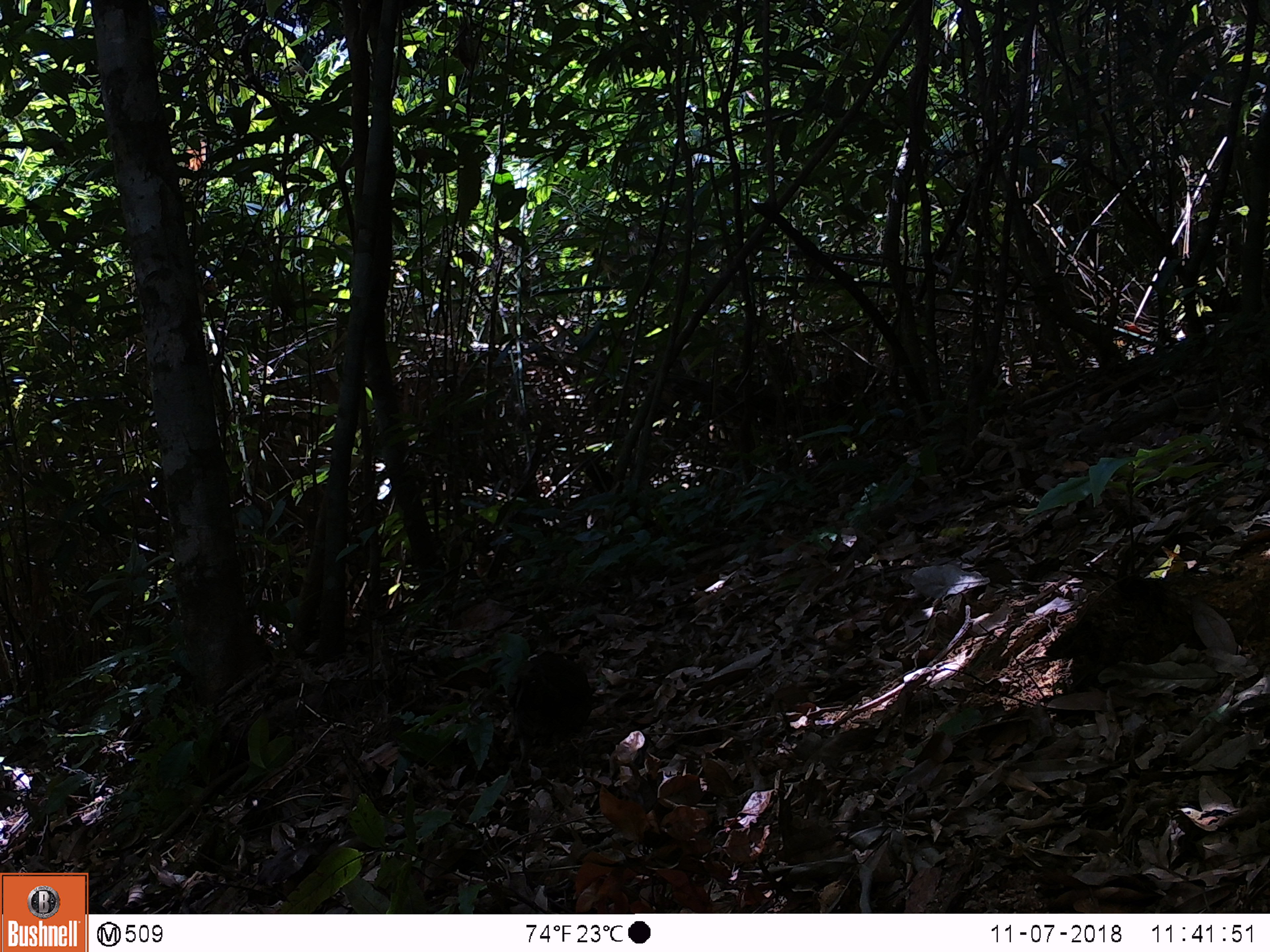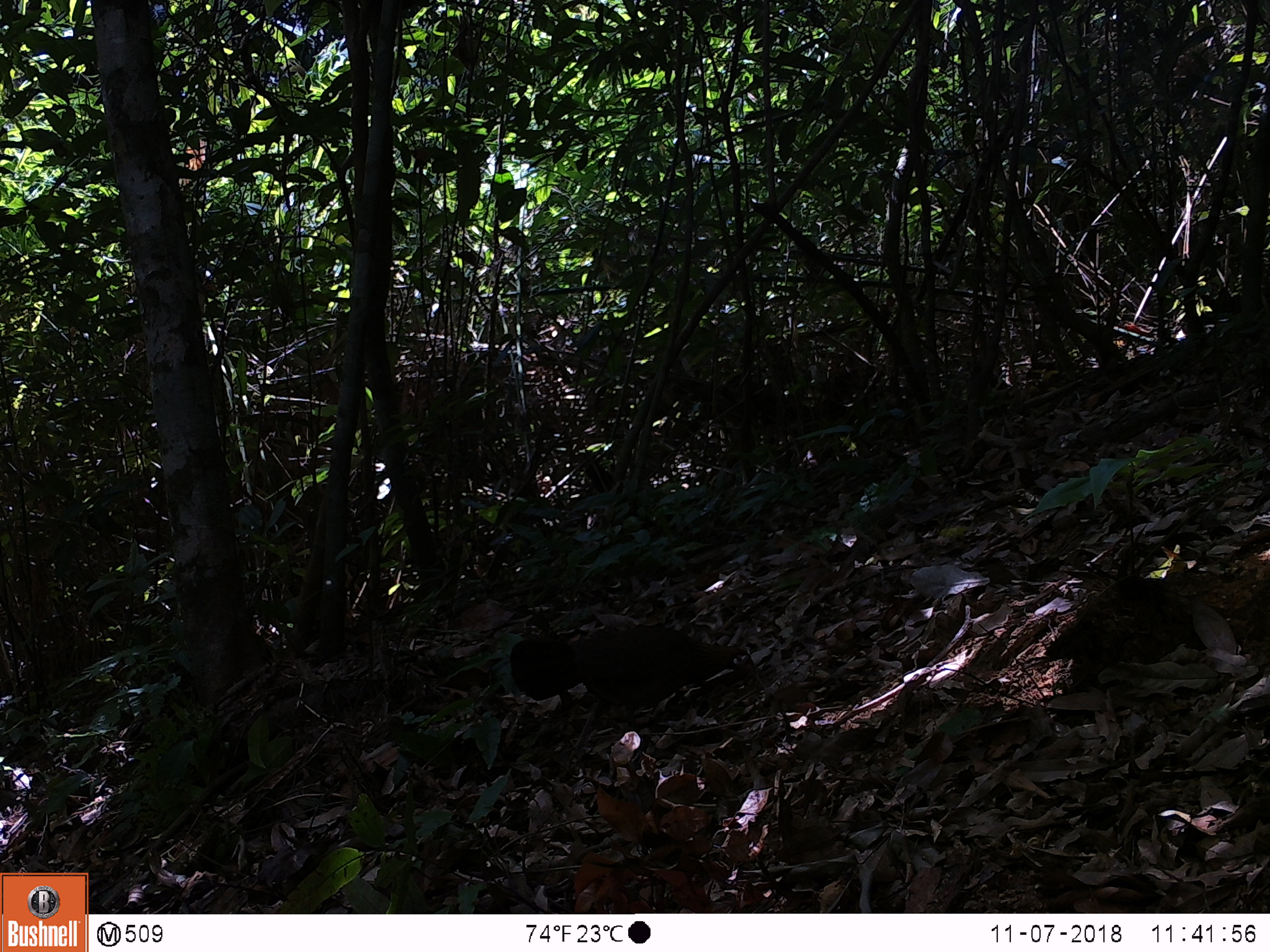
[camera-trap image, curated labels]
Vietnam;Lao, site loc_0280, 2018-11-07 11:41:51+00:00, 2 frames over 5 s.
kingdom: Animalia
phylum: Chordata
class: Aves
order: Galliformes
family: Phasianidae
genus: Gallus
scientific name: Gallus gallus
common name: red junglefowl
Red junglefowl (Gallus gallus). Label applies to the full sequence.